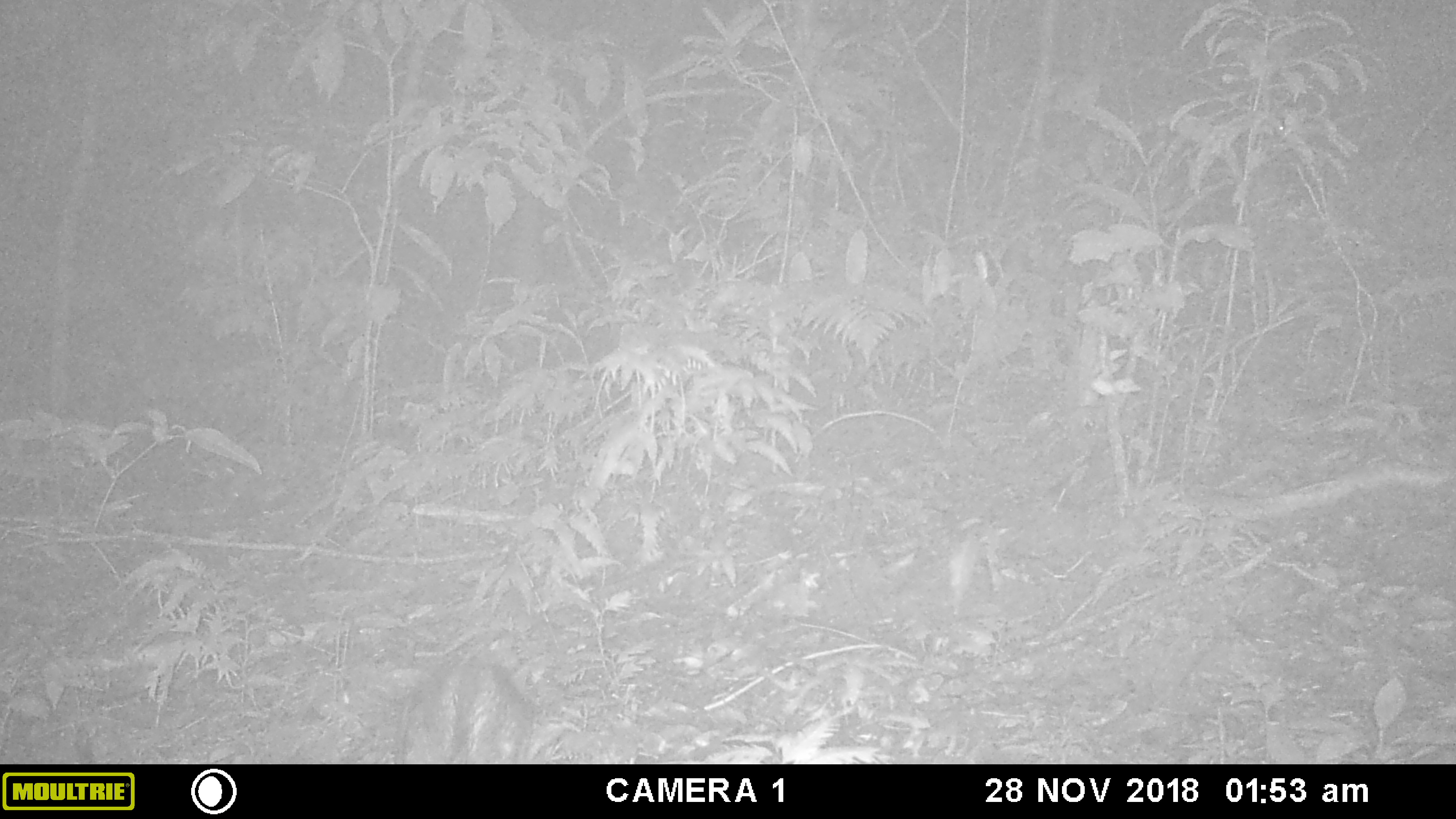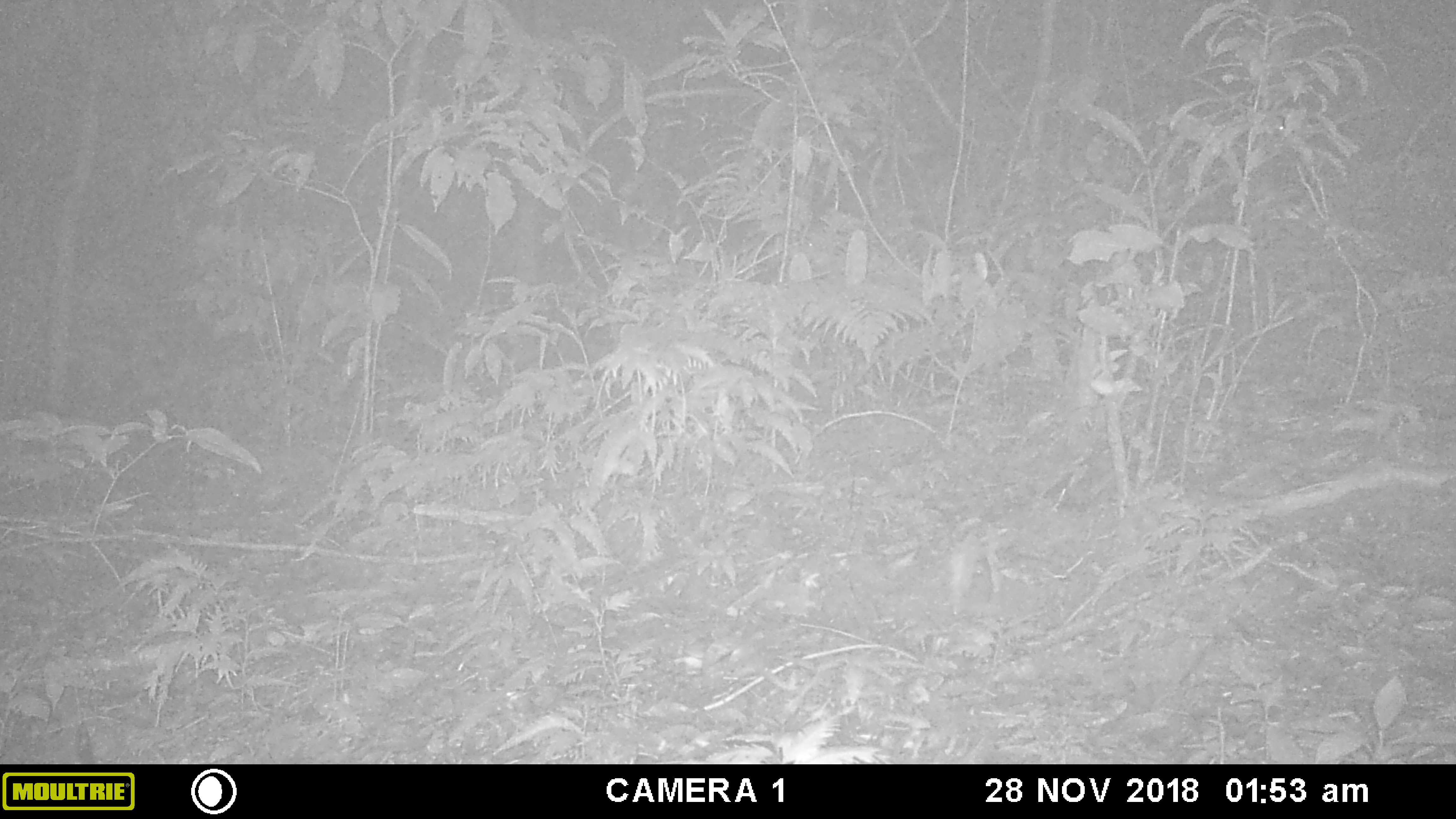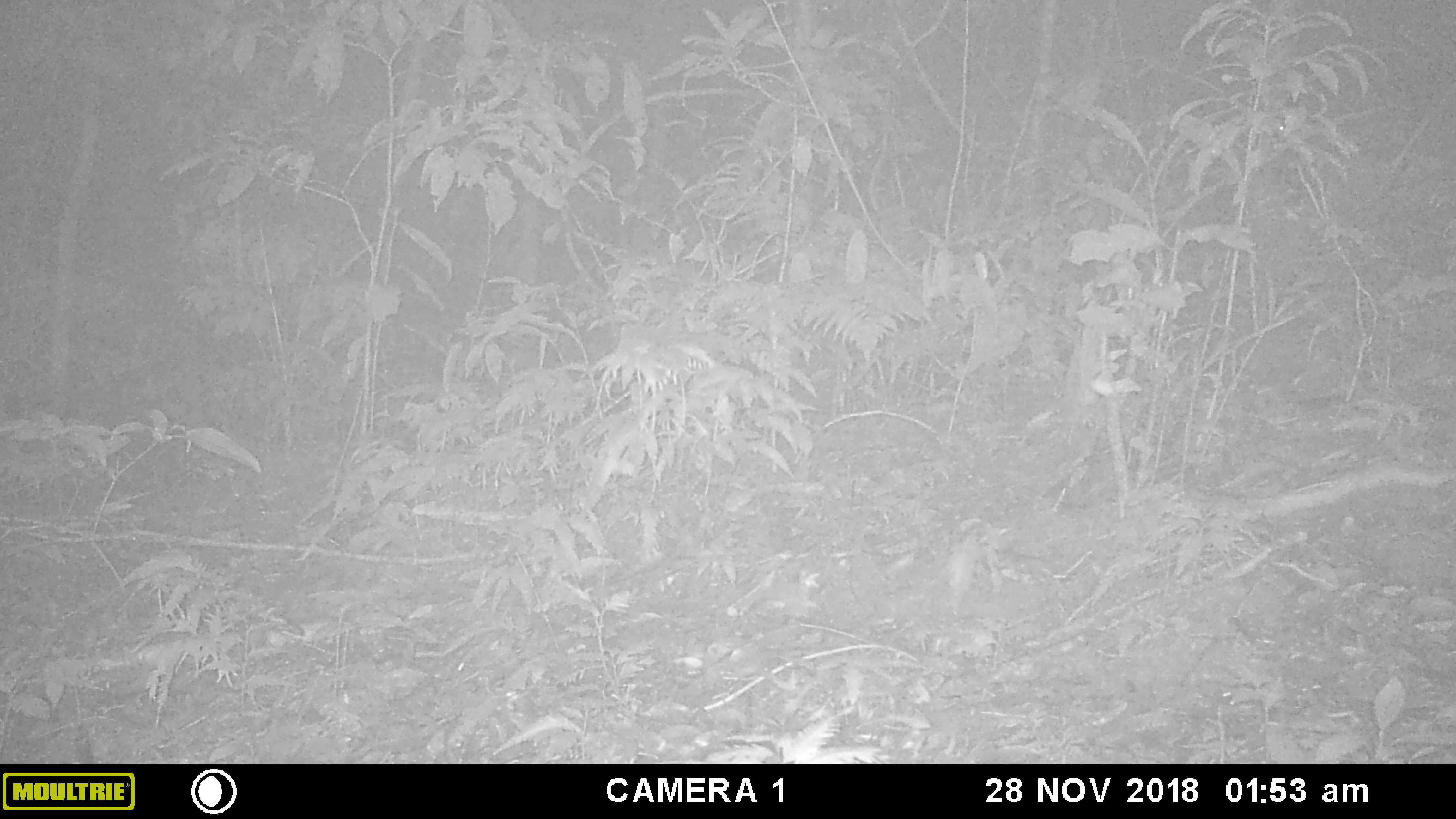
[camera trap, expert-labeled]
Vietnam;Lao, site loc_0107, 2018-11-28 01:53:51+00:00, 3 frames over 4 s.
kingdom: Animalia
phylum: Chordata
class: Mammalia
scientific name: Mammalia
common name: mammal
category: unidentified small mammal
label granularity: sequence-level